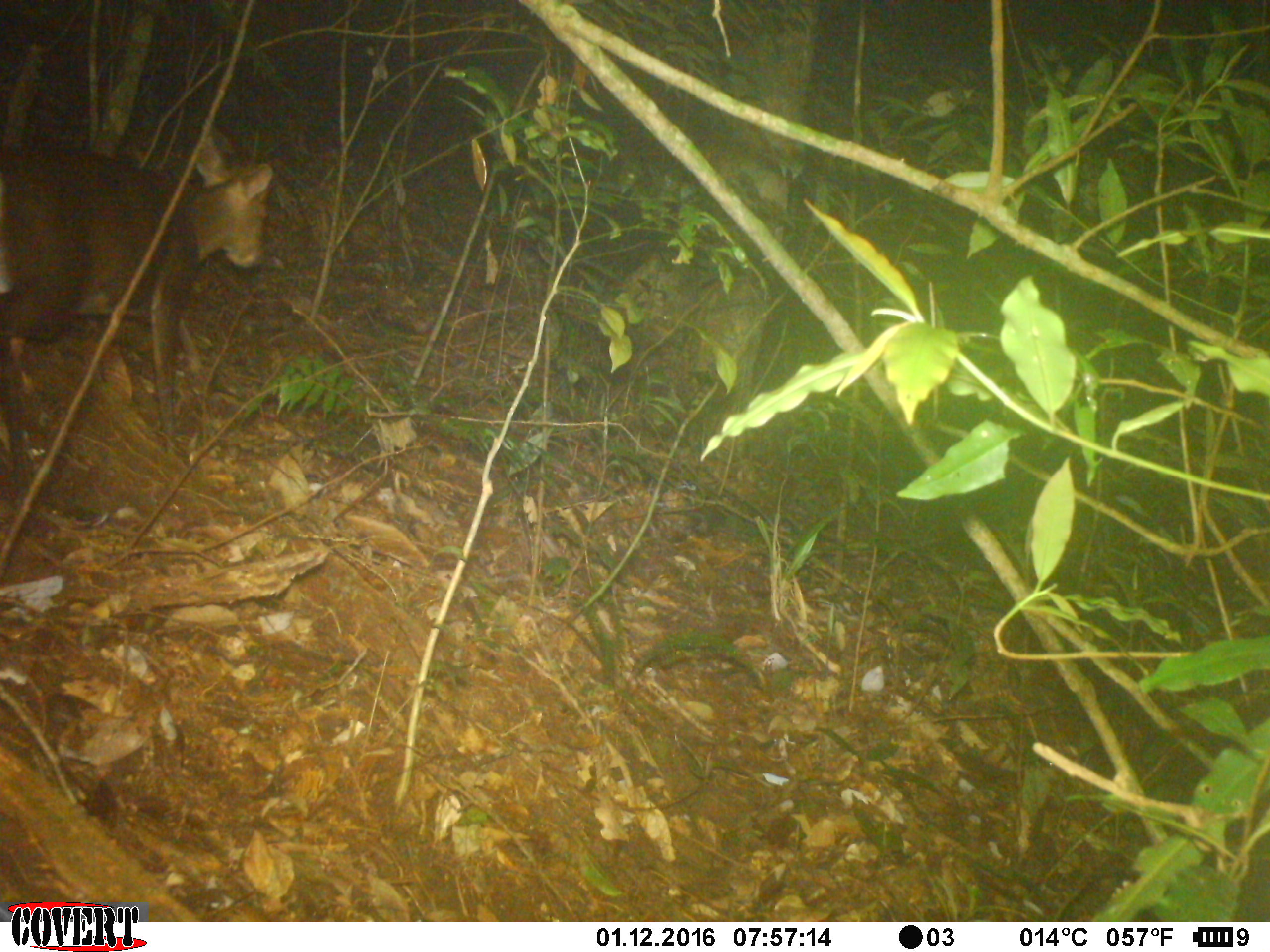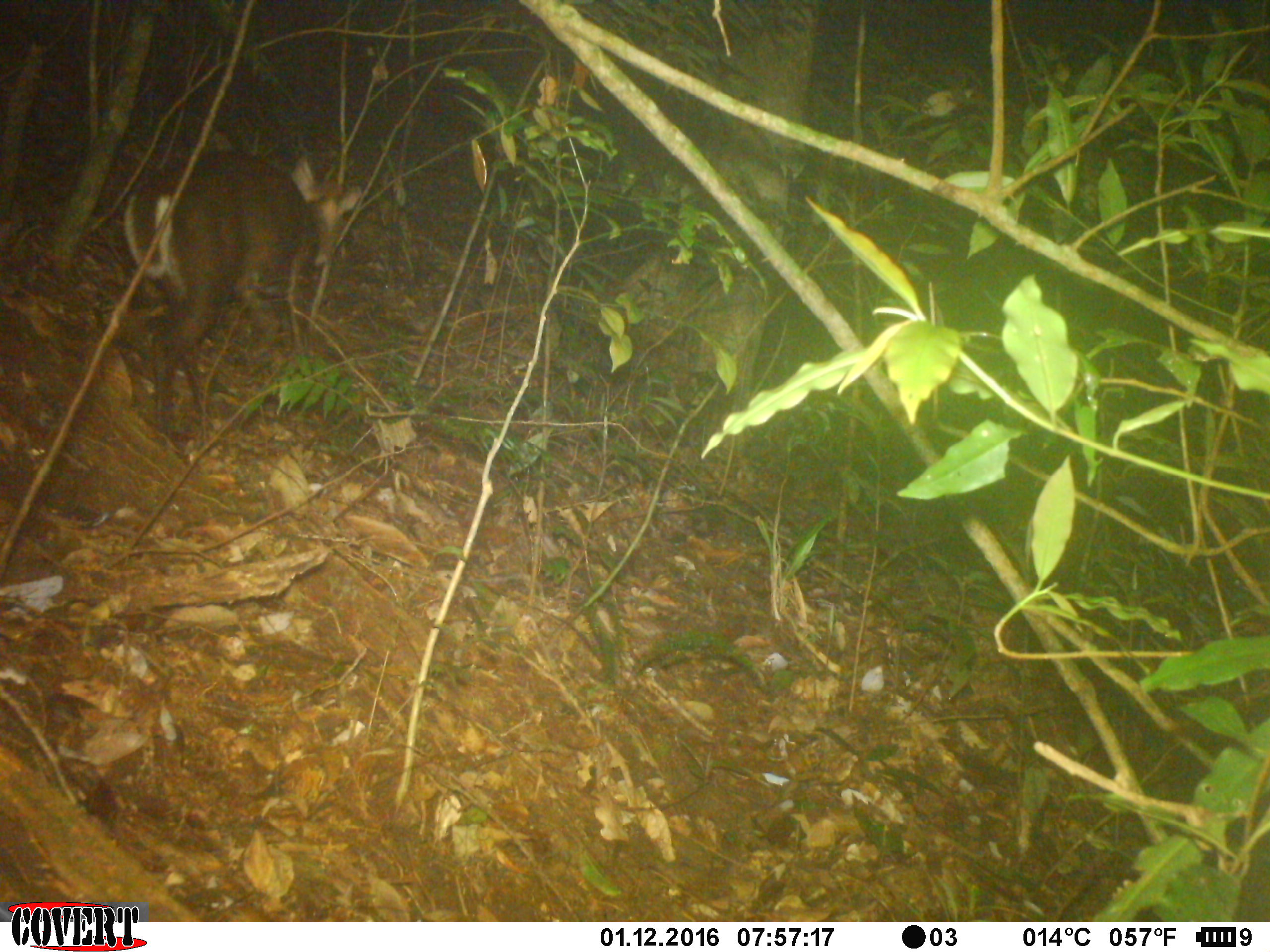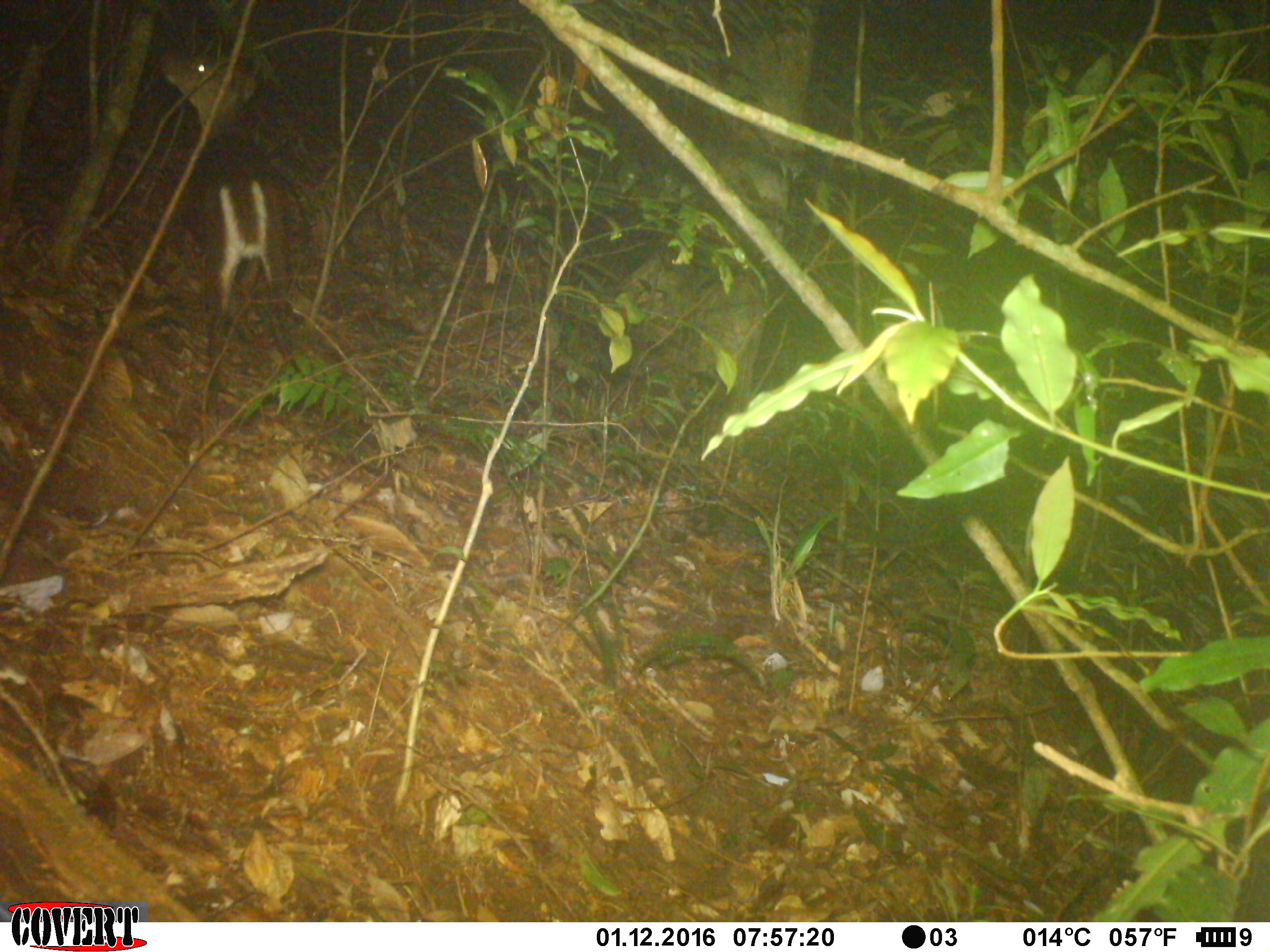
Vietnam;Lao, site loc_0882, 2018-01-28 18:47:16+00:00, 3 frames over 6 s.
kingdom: Animalia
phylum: Chordata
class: Mammalia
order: Artiodactyla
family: Cervidae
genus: Muntiacus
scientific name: Muntiacus rooseveltorum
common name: roosevelt's muntjac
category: roosevelts muntjac group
Roosevelts muntjac group (roosevelt's muntjac) (Muntiacus rooseveltorum). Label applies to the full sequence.